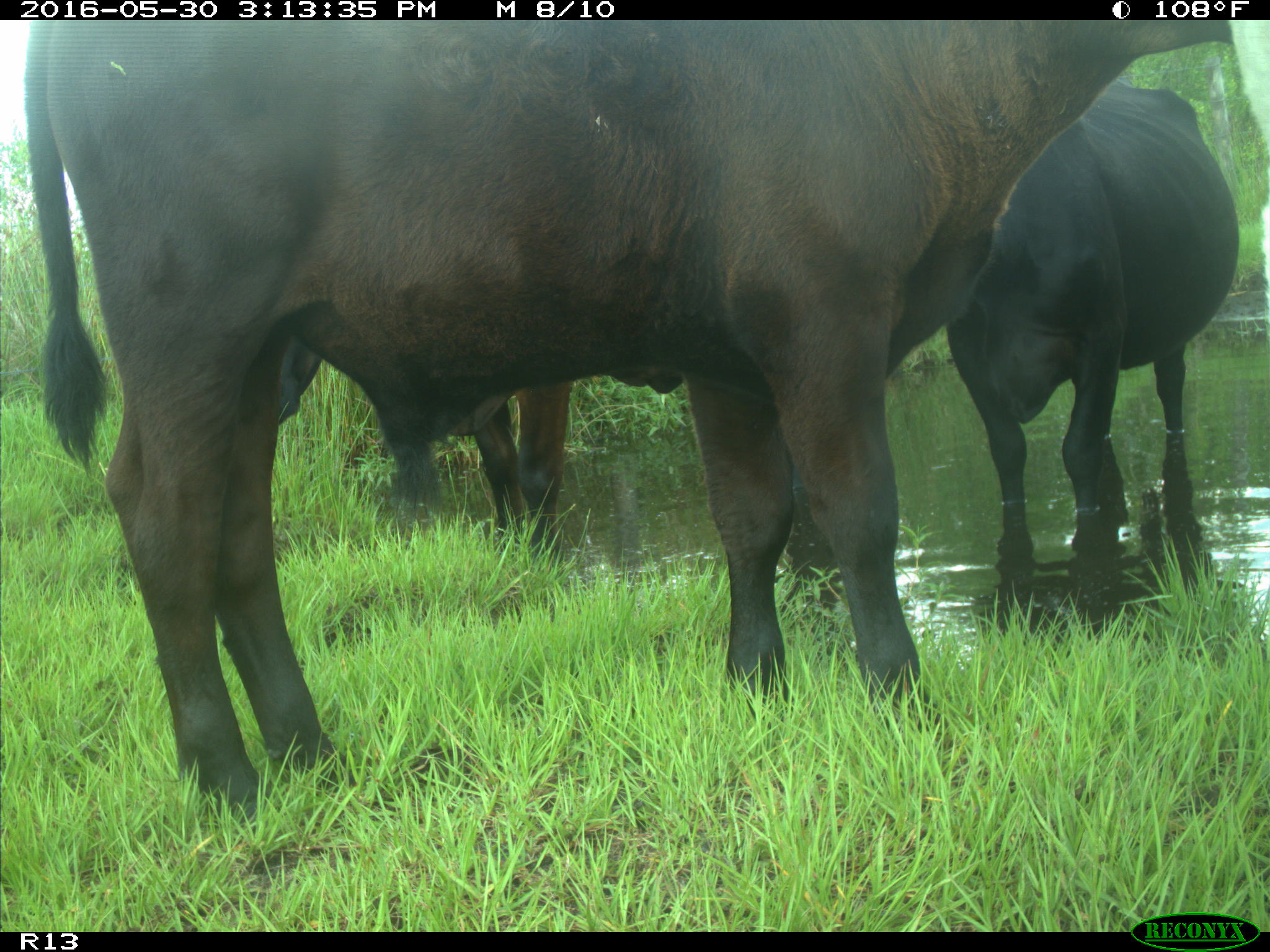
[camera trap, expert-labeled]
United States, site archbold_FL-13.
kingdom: Animalia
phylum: Chordata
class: Mammalia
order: Artiodactyla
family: Bovidae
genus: Bos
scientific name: Bos taurus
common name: domestic cow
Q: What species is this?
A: Bos taurus (domestic cow).